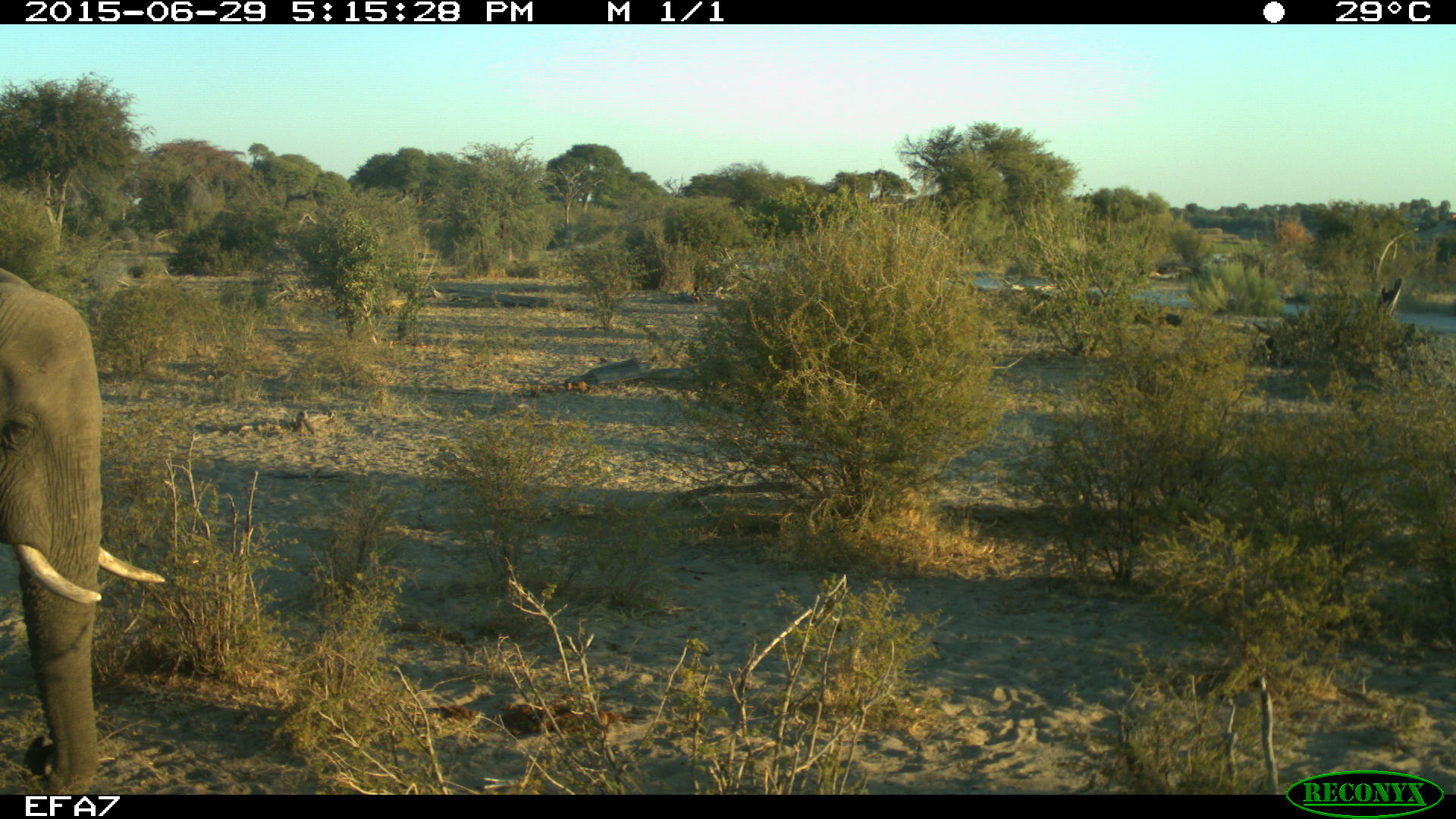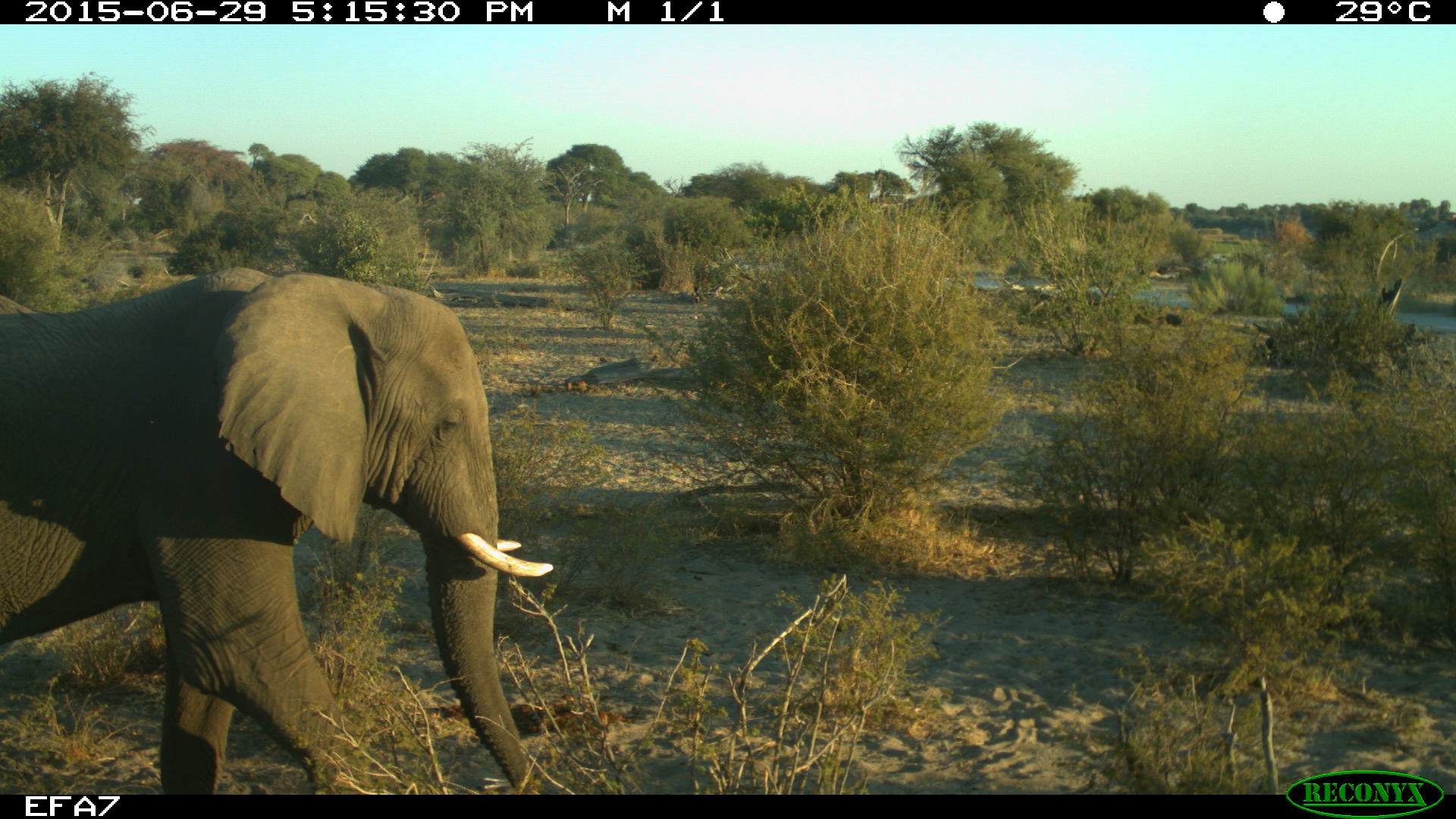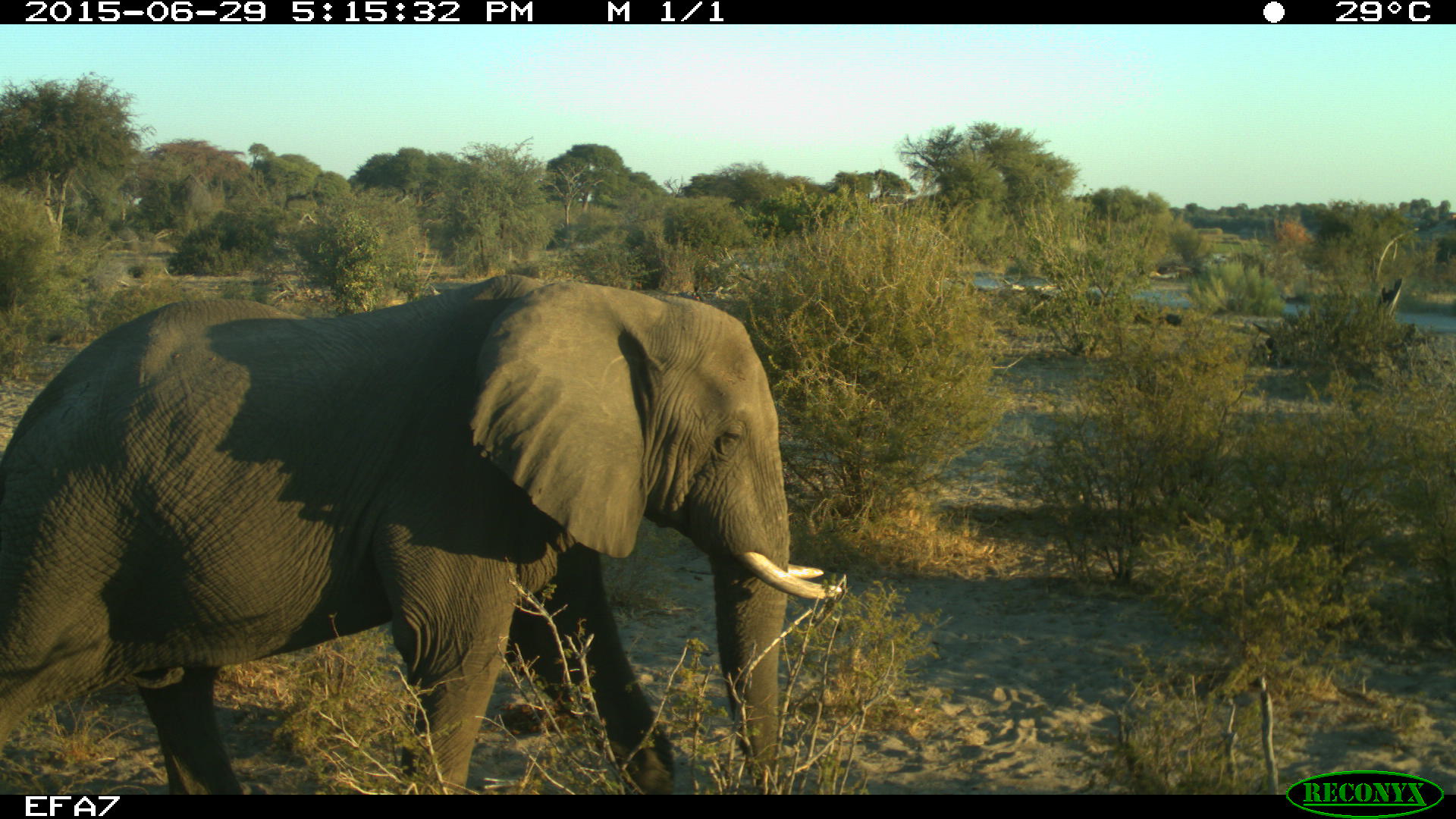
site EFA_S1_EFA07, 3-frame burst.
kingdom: Animalia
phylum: Chordata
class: Mammalia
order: Proboscidea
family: Elephantidae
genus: Loxodonta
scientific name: Loxodonta africana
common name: african bush elephant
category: elephant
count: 1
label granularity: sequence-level